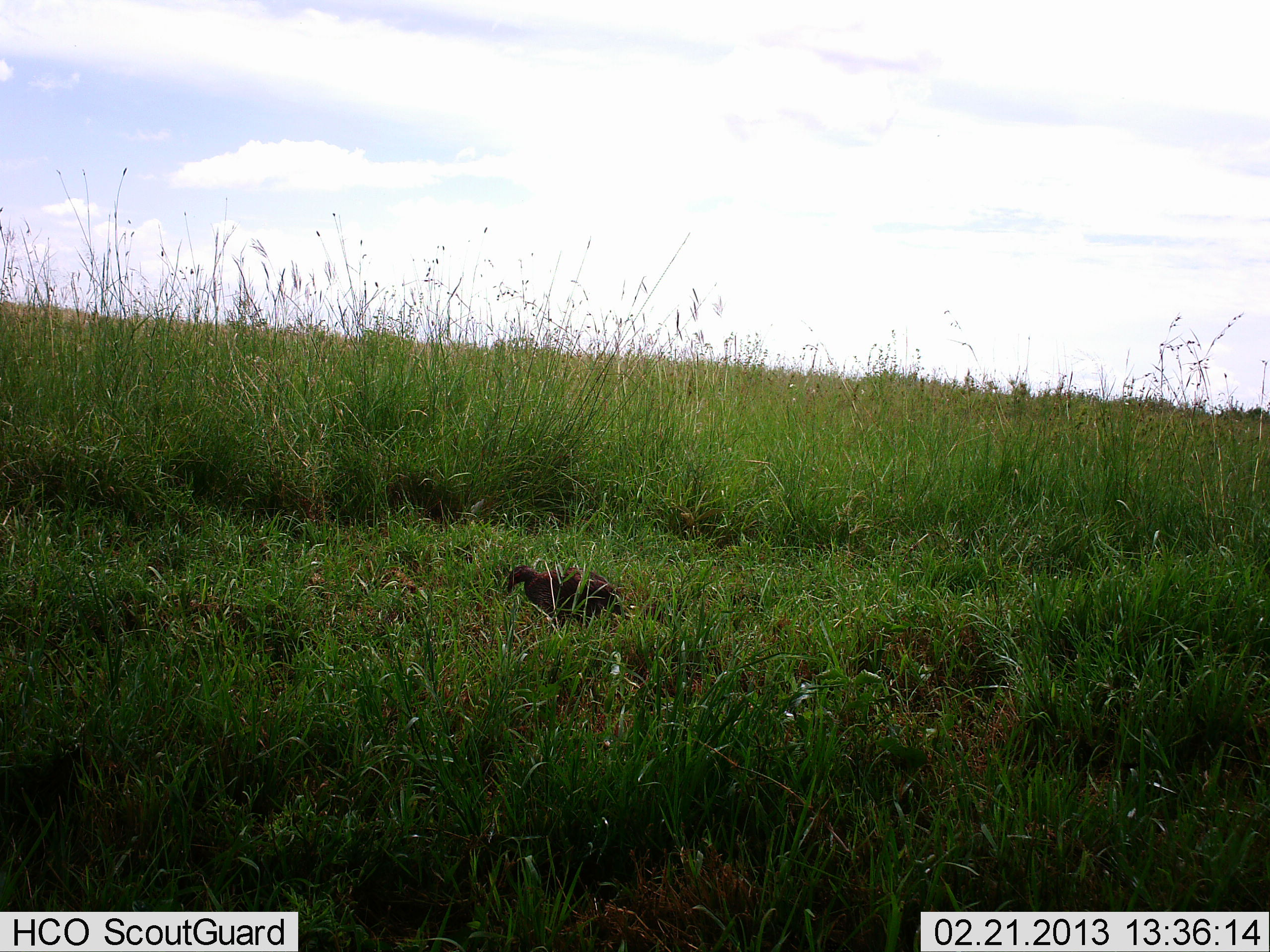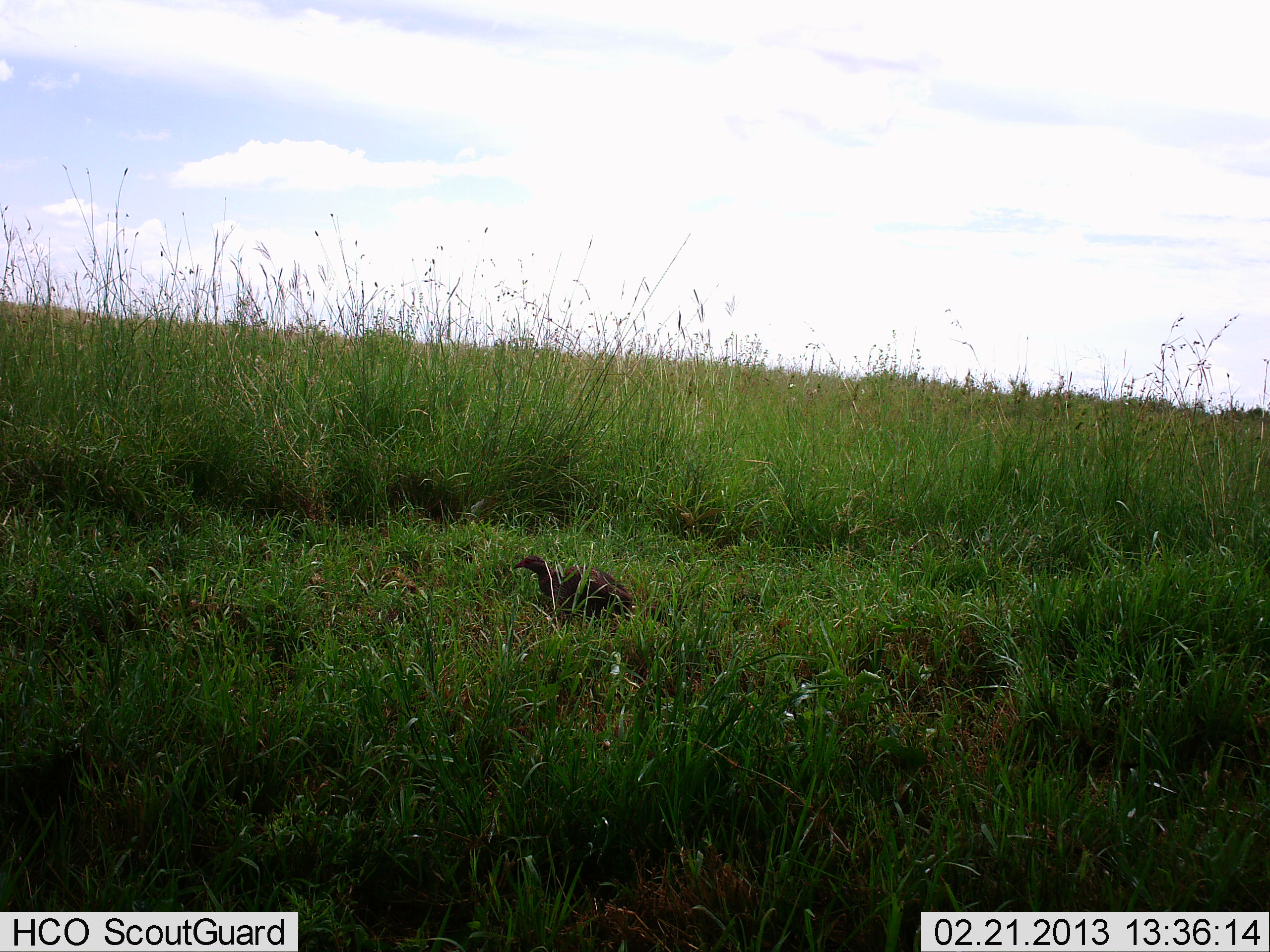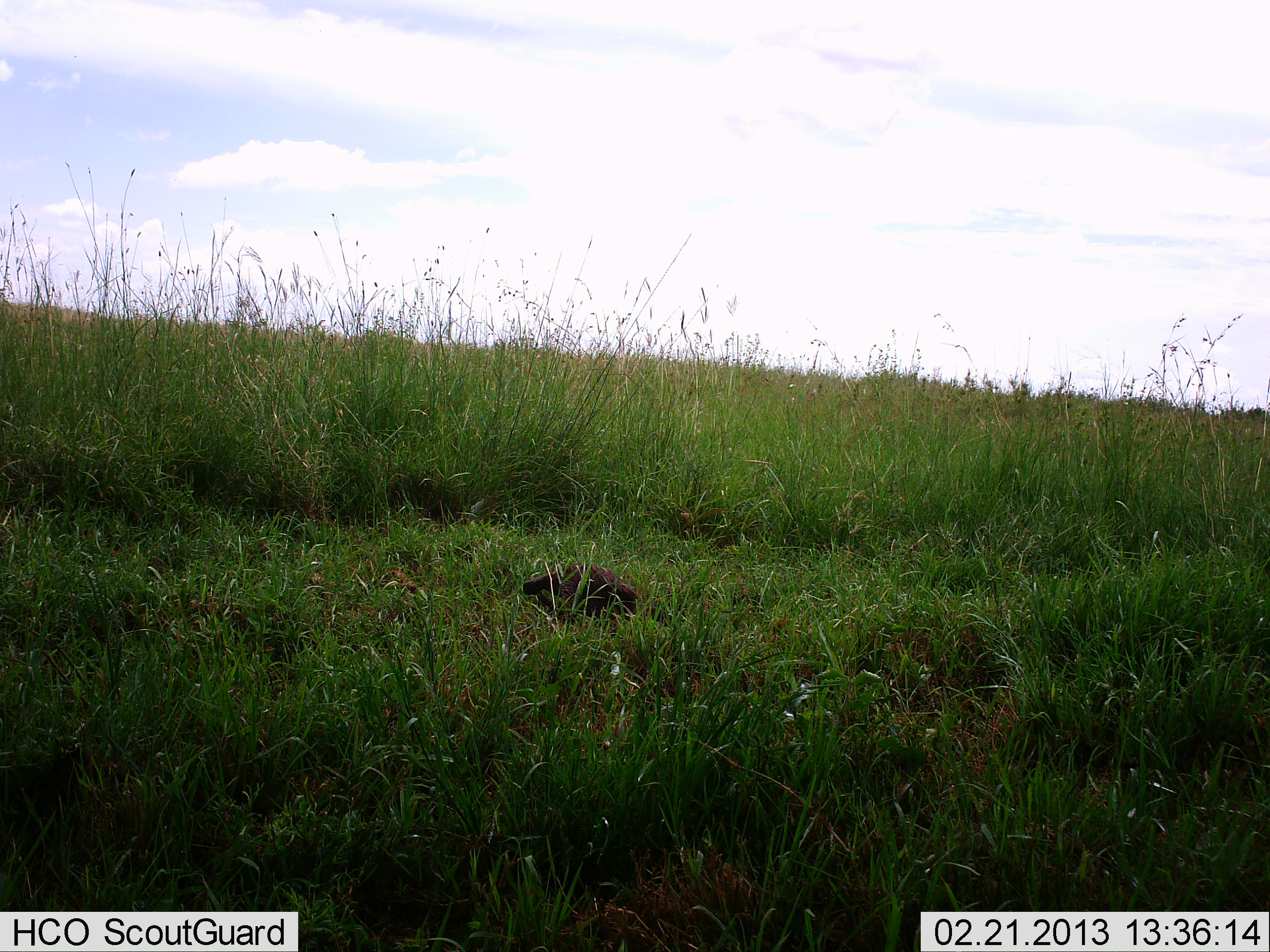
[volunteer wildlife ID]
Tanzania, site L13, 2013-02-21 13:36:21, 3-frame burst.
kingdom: Animalia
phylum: Chordata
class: Aves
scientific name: Aves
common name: bird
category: otherbird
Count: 1.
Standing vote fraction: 32%.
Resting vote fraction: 8%.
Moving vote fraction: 16%.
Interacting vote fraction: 0%.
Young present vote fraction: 0%.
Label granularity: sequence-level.